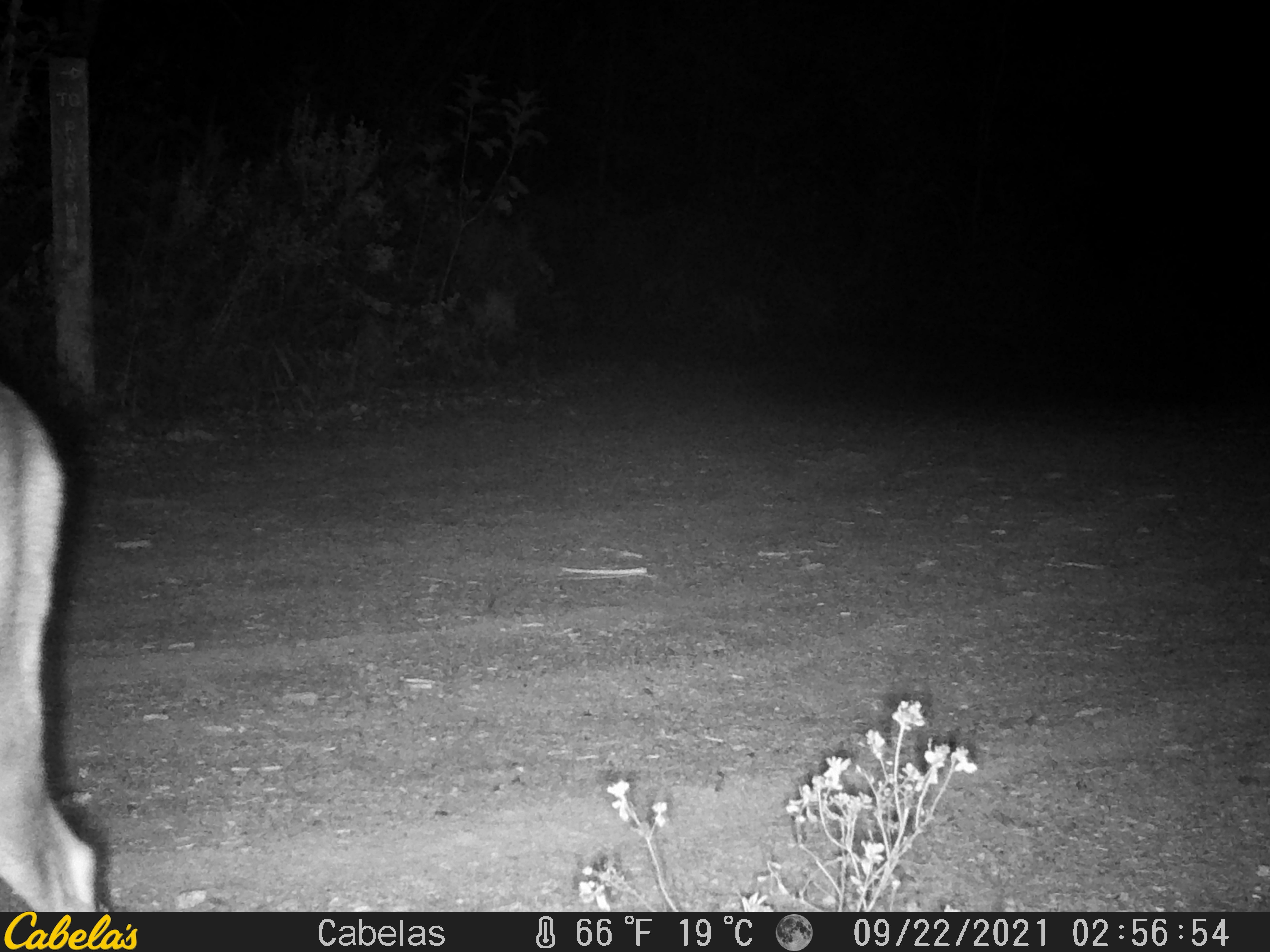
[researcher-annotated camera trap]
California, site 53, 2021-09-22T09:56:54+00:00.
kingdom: Animalia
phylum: Chordata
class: Mammalia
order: Artiodactyla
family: Cervidae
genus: Odocoileus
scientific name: Odocoileus hemionus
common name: mule deer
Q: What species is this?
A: Mule deer (Odocoileus hemionus).